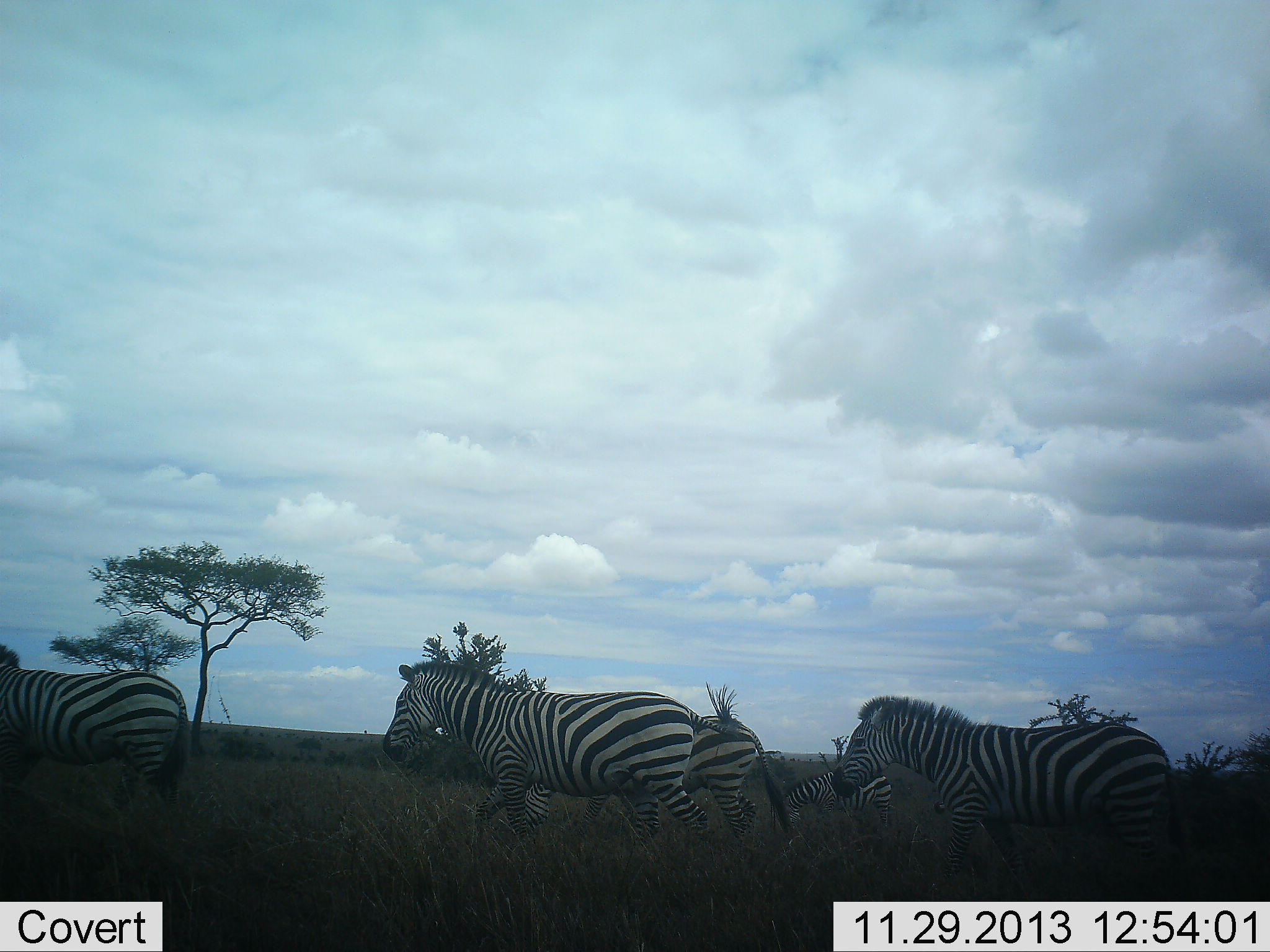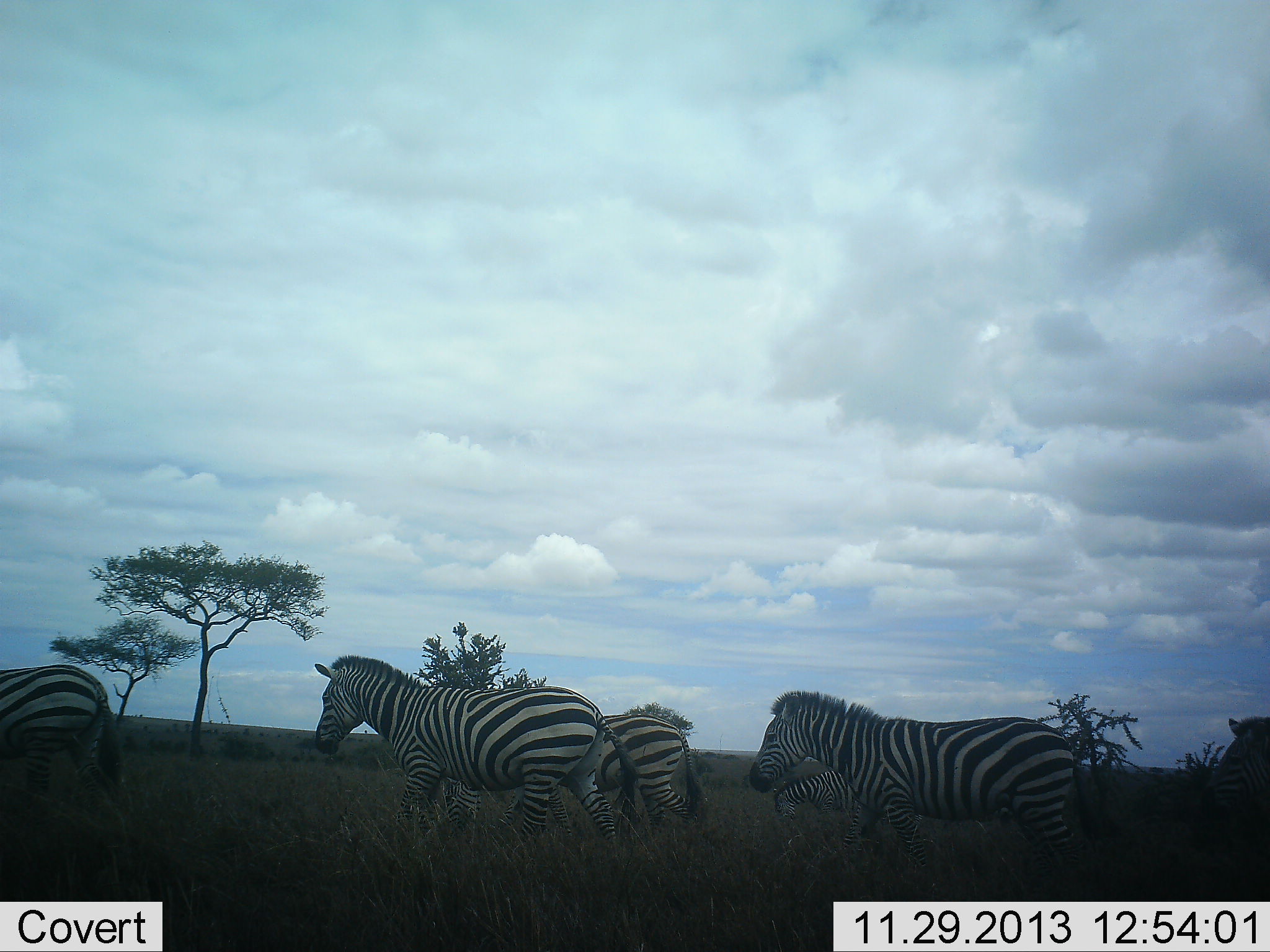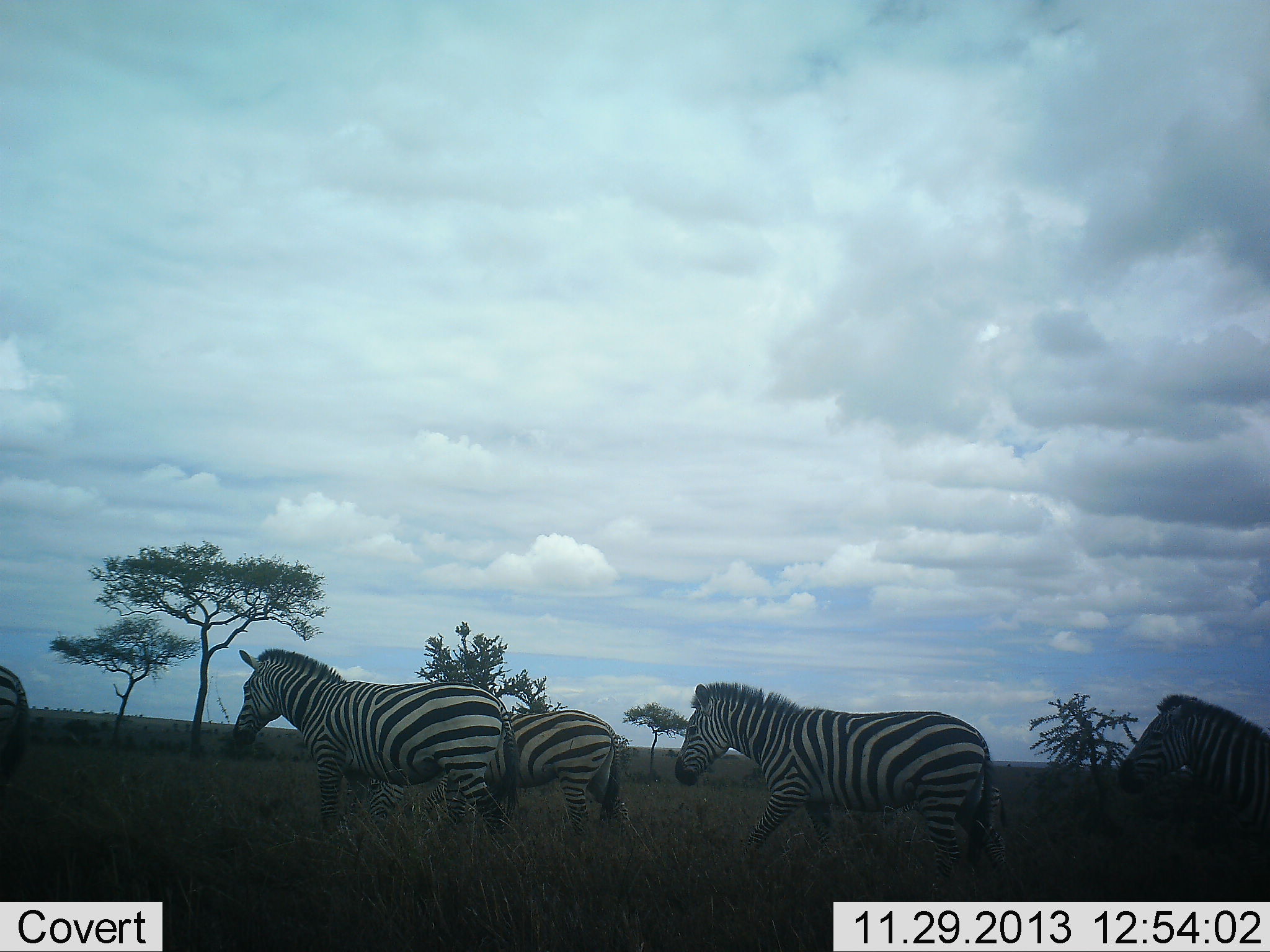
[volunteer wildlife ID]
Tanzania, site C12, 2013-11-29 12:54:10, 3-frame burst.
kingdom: Animalia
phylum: Chordata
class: Mammalia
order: Perissodactyla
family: Equidae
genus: Equus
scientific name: Equus quagga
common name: plains zebra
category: zebra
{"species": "zebra (plains zebra) (Equus quagga)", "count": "6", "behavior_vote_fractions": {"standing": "14%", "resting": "1%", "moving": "95%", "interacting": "1%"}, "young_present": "5%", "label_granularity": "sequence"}